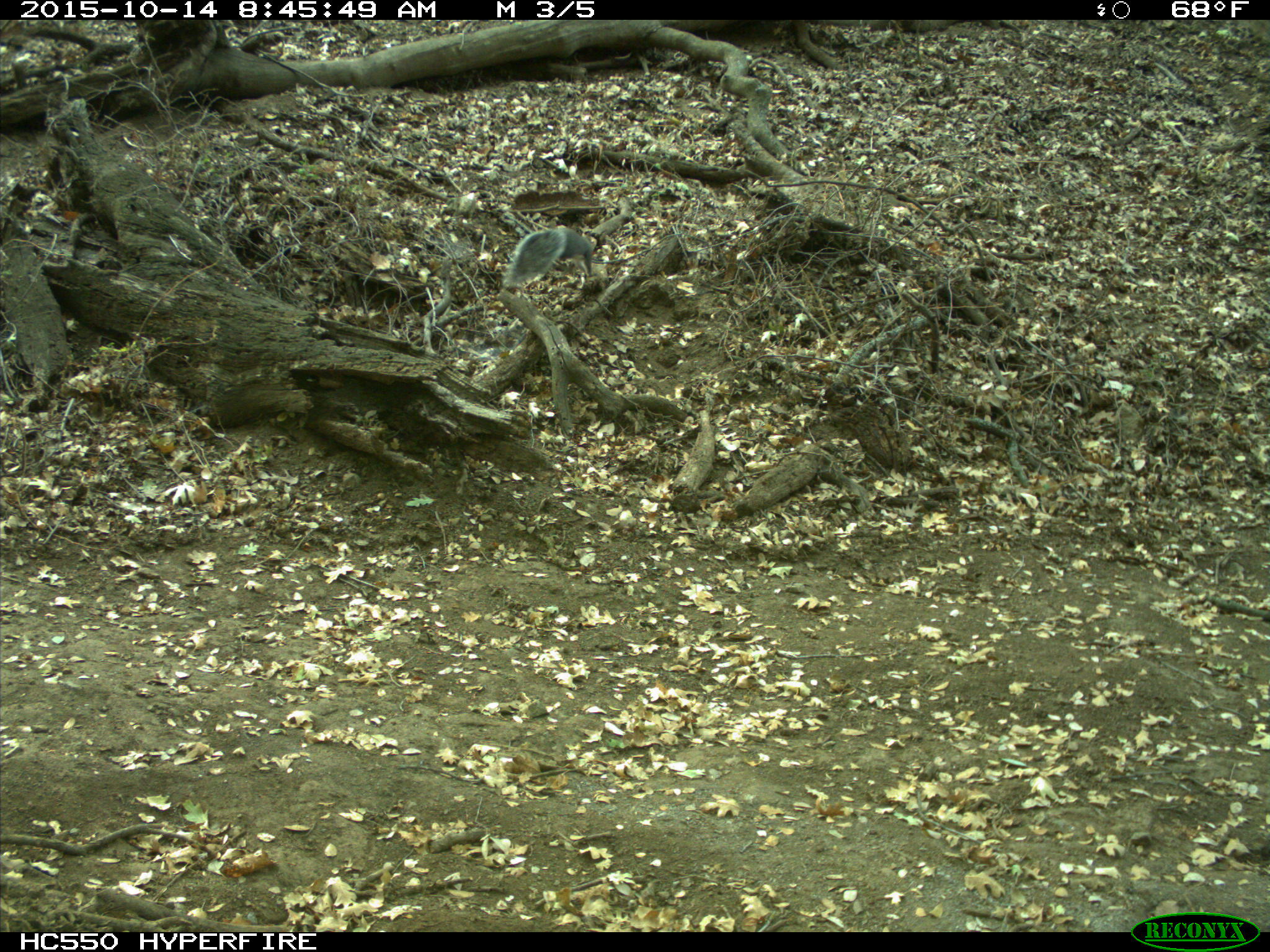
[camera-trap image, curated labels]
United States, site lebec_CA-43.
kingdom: Animalia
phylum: Chordata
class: Mammalia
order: Rodentia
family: Sciuridae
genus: Sciurus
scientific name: Sciurus carolinensis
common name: eastern gray squirrel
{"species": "Sciurus carolinensis (eastern gray squirrel)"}